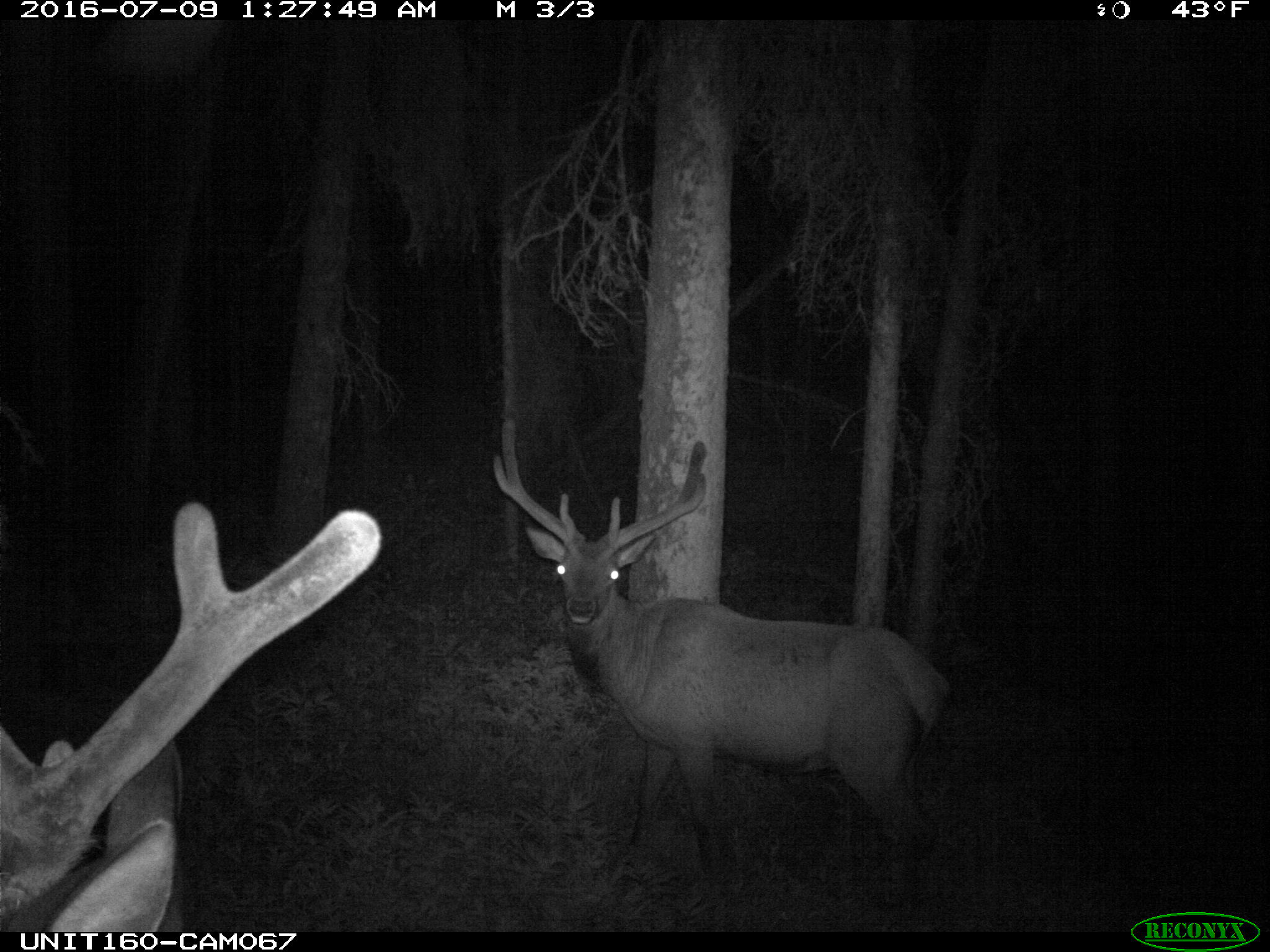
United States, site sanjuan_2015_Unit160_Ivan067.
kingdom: Animalia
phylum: Chordata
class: Mammalia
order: Artiodactyla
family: Cervidae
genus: Cervus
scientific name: Cervus elaphus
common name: red deer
Cervus elaphus (red deer).